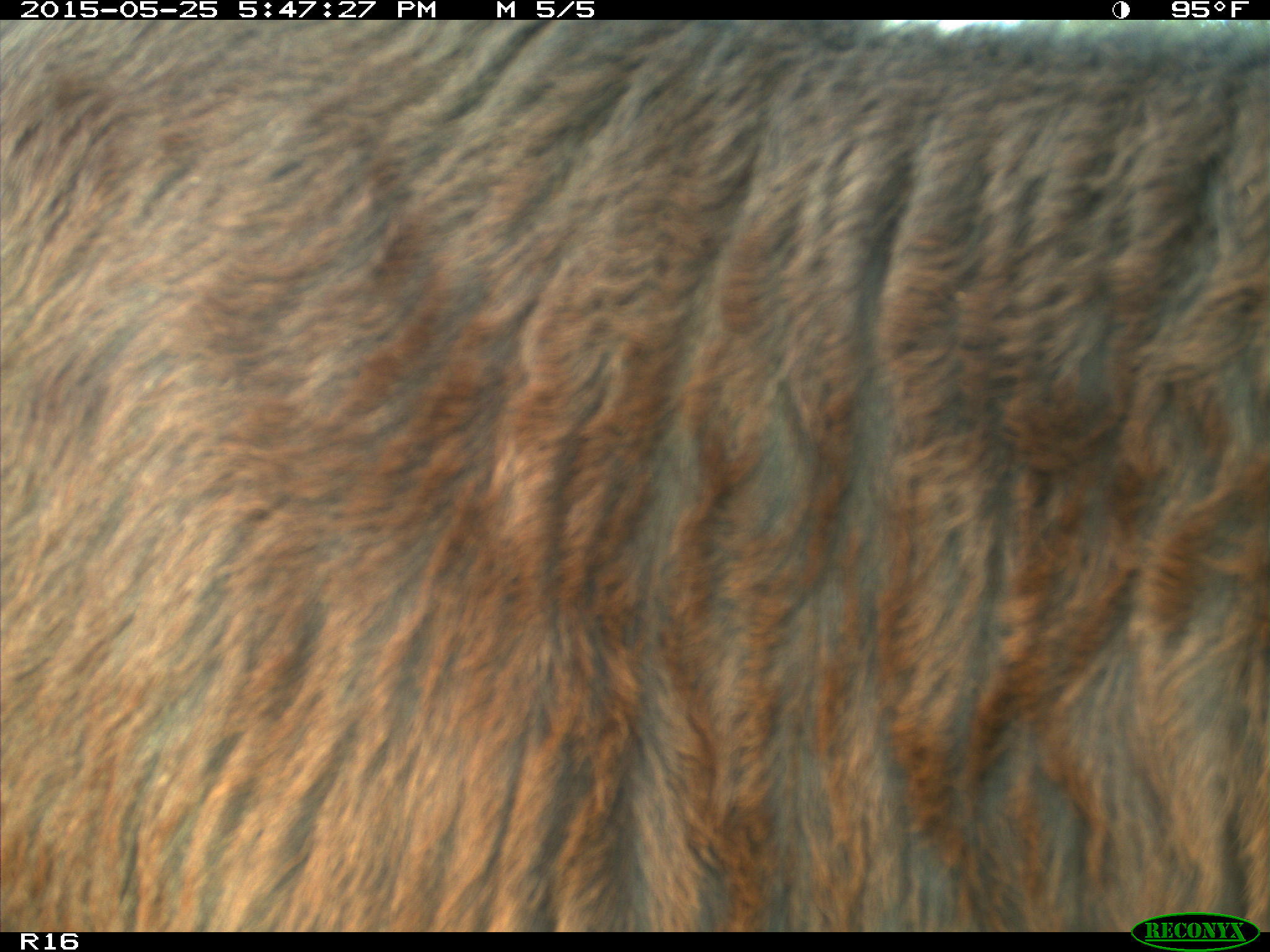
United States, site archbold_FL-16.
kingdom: Animalia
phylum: Chordata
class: Mammalia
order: Artiodactyla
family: Bovidae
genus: Bos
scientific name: Bos taurus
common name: domestic cow